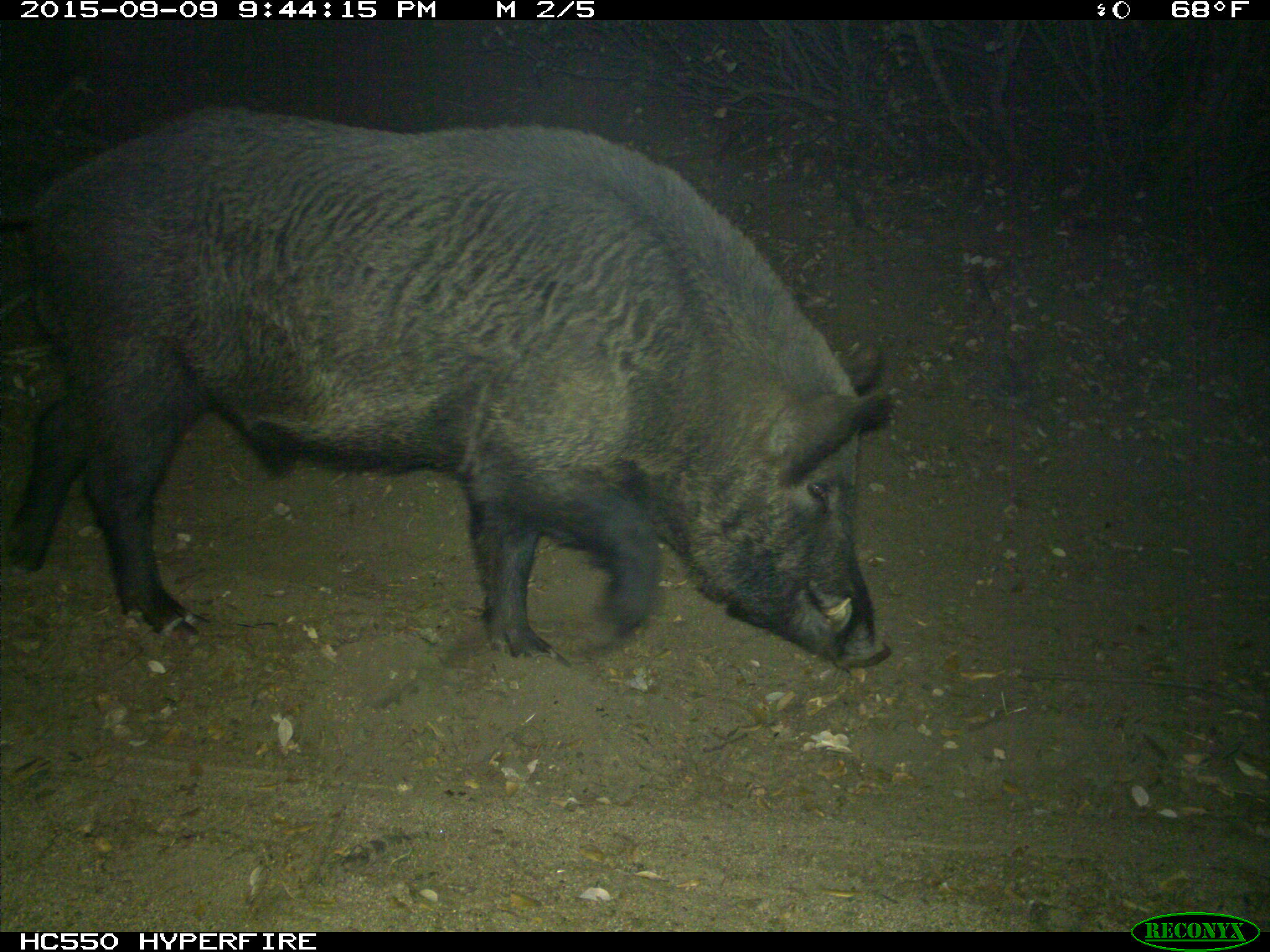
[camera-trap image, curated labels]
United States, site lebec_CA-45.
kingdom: Animalia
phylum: Chordata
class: Mammalia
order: Artiodactyla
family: Suidae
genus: Sus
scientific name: Sus scrofa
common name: wild boar